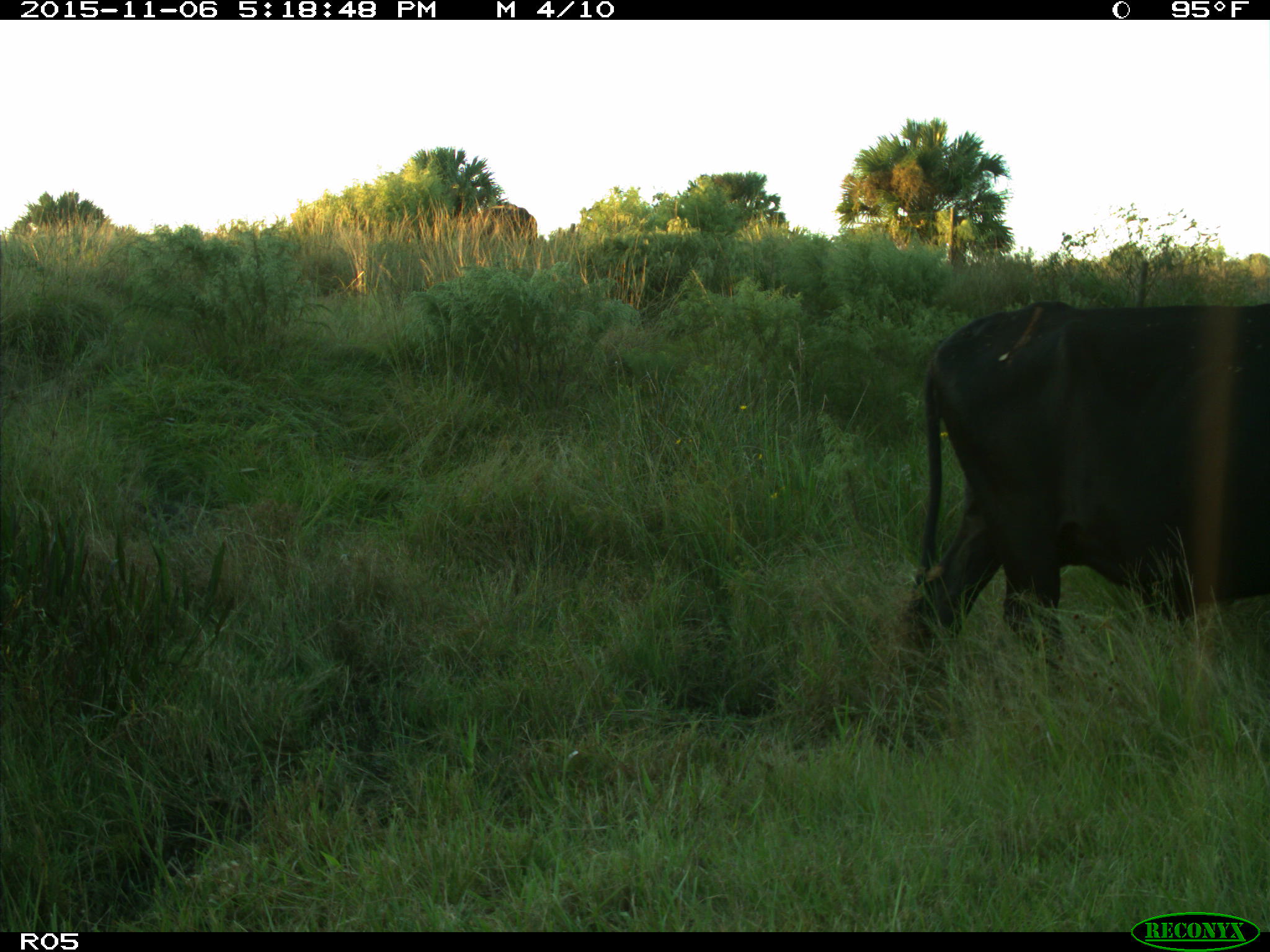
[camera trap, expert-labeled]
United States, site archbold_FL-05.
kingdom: Animalia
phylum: Chordata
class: Mammalia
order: Artiodactyla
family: Bovidae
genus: Bos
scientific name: Bos taurus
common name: domestic cow